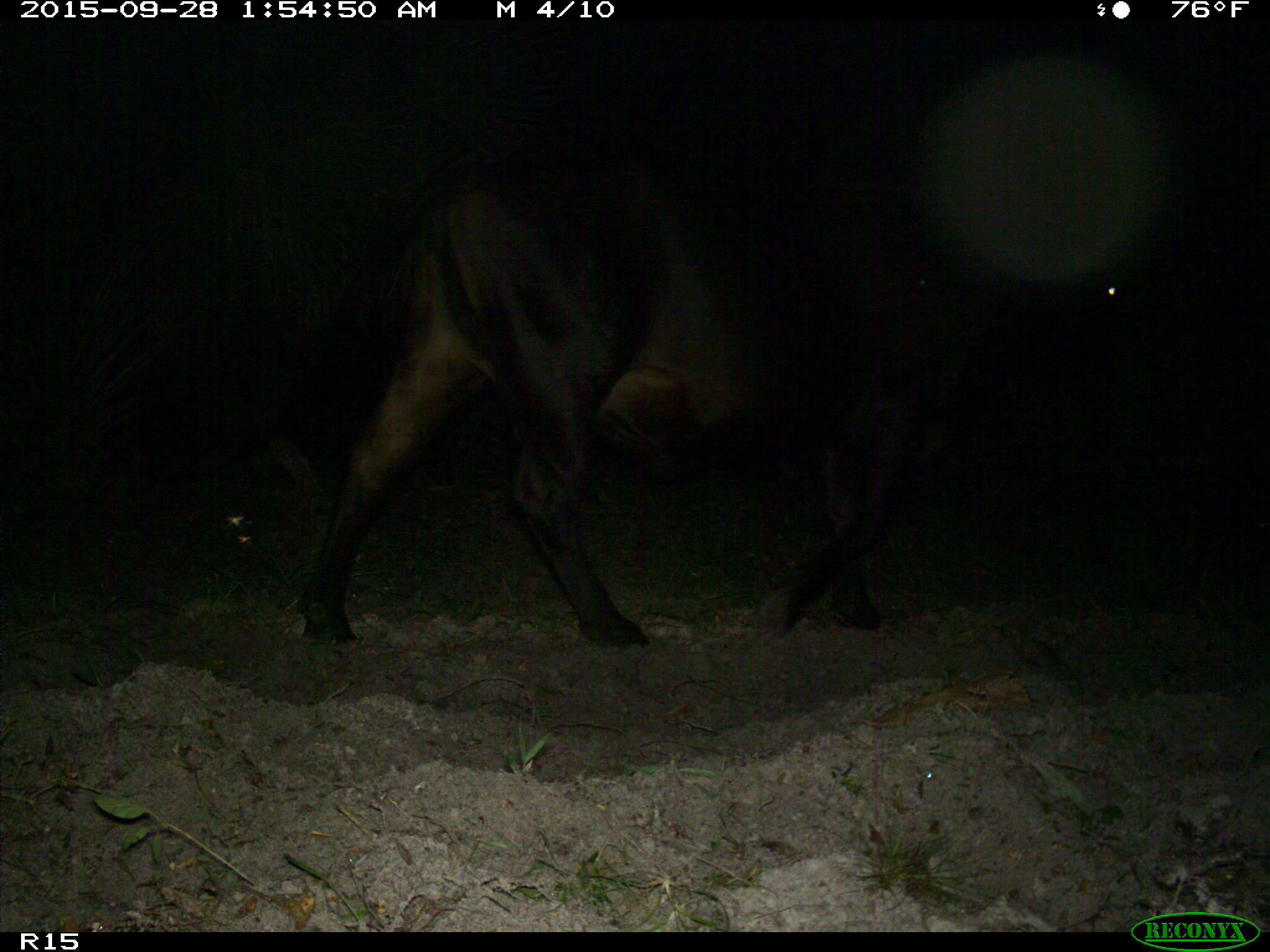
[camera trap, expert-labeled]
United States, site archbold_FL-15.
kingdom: Animalia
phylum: Chordata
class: Mammalia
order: Artiodactyla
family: Bovidae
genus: Bos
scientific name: Bos taurus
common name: domestic cow